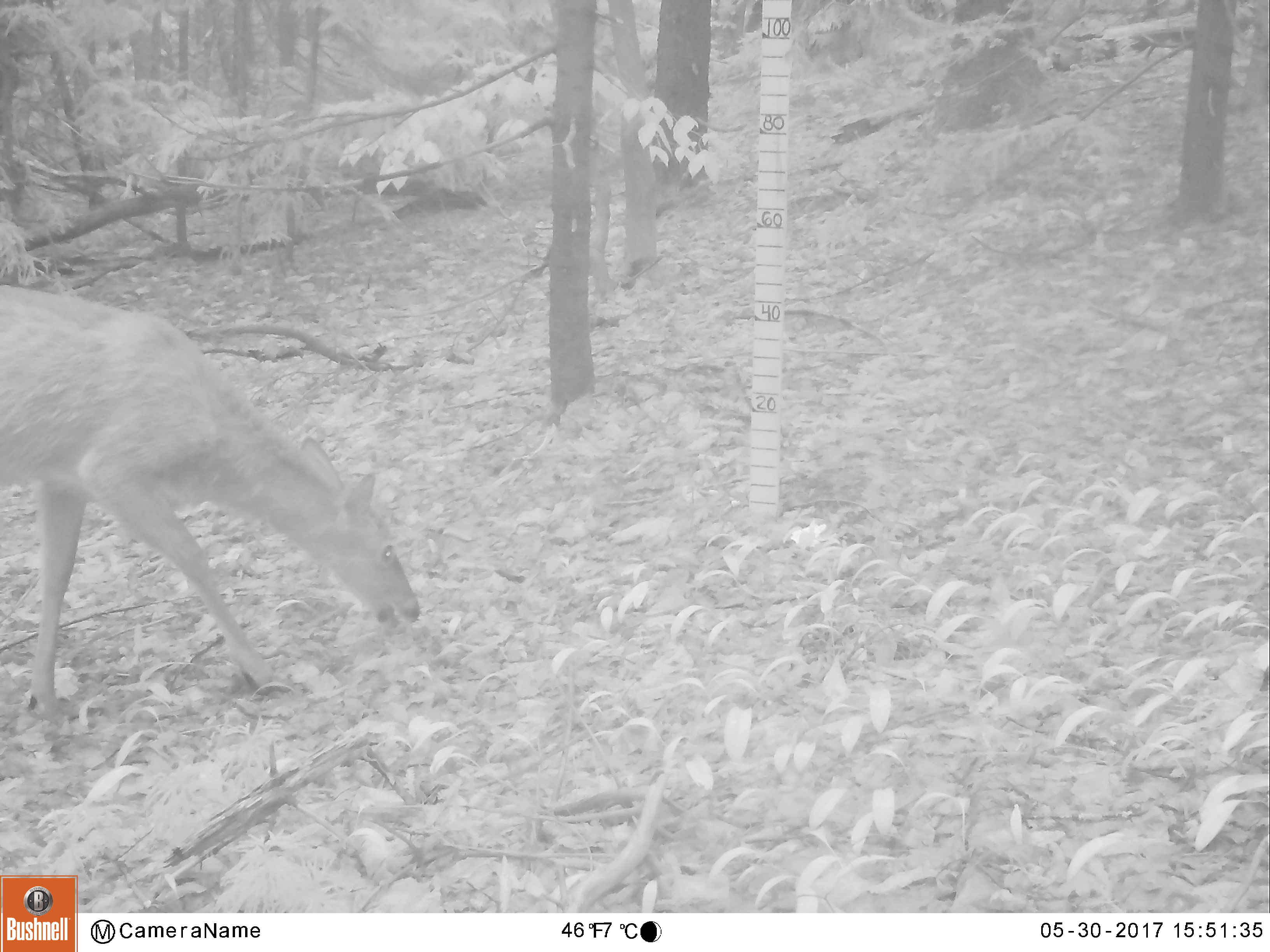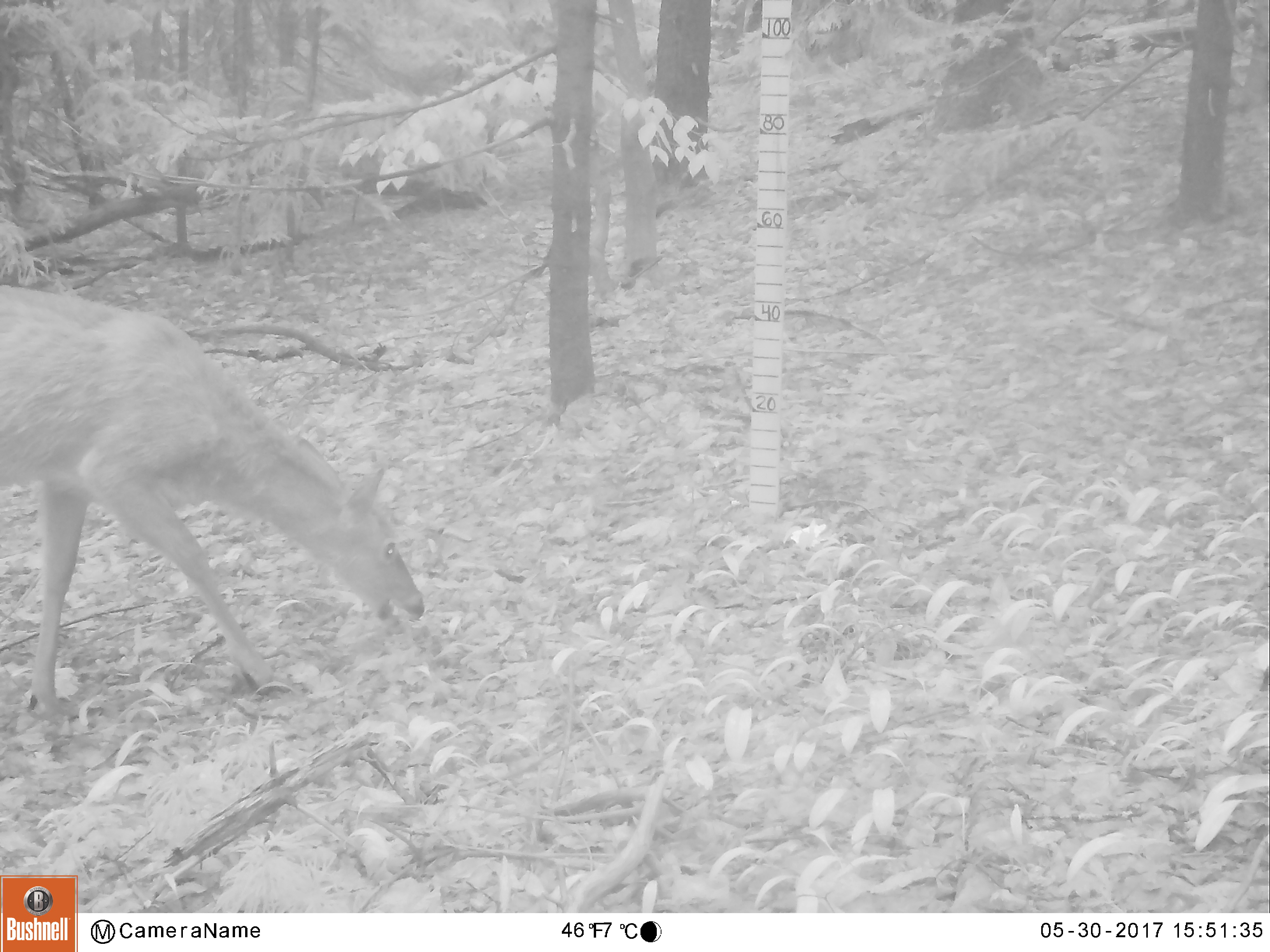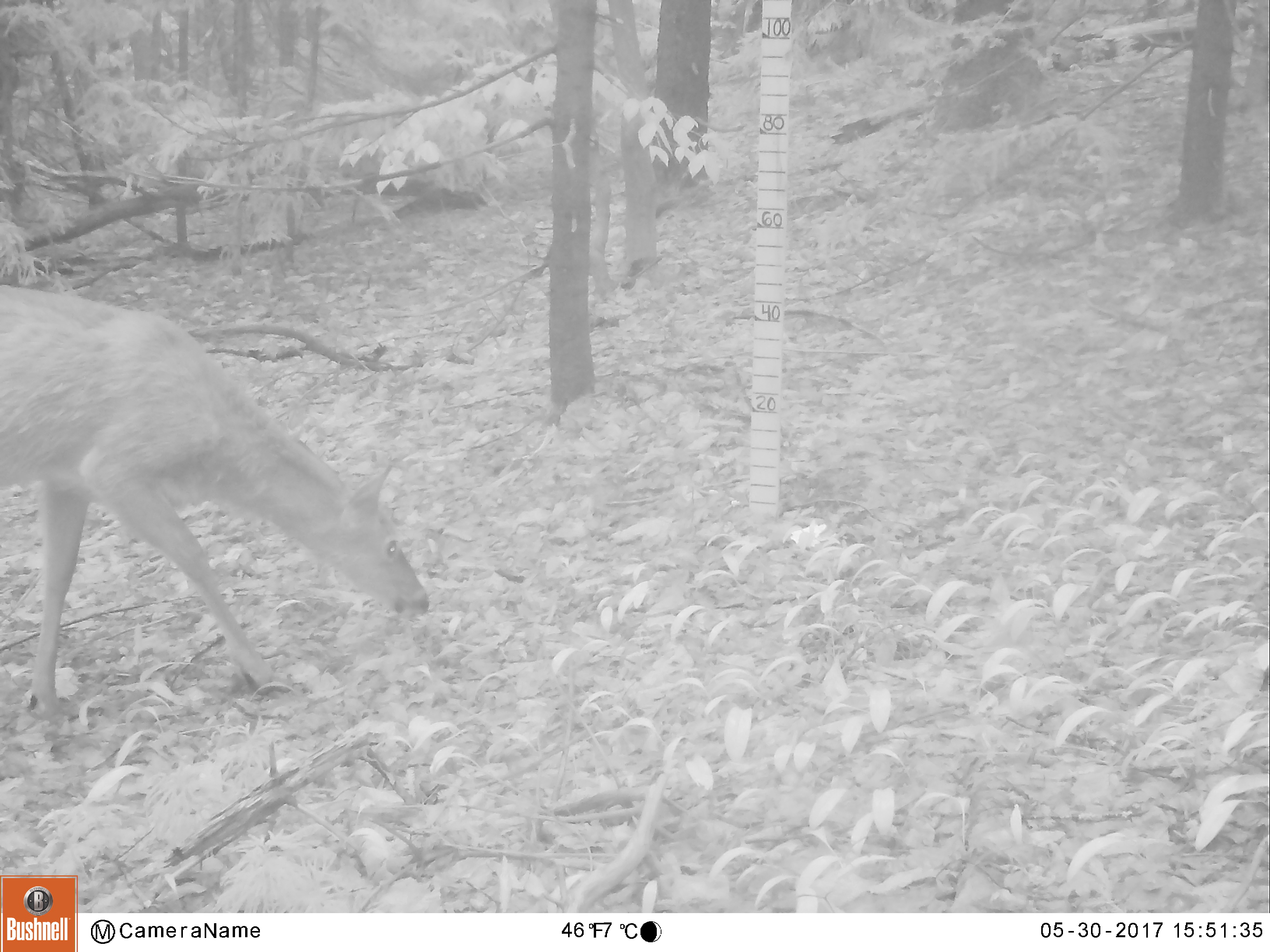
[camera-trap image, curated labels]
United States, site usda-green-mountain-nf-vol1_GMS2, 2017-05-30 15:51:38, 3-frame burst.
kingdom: Animalia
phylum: Chordata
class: Mammalia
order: Artiodactyla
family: Cervidae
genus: Odocoileus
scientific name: Odocoileus virginianus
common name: white-tailed deer